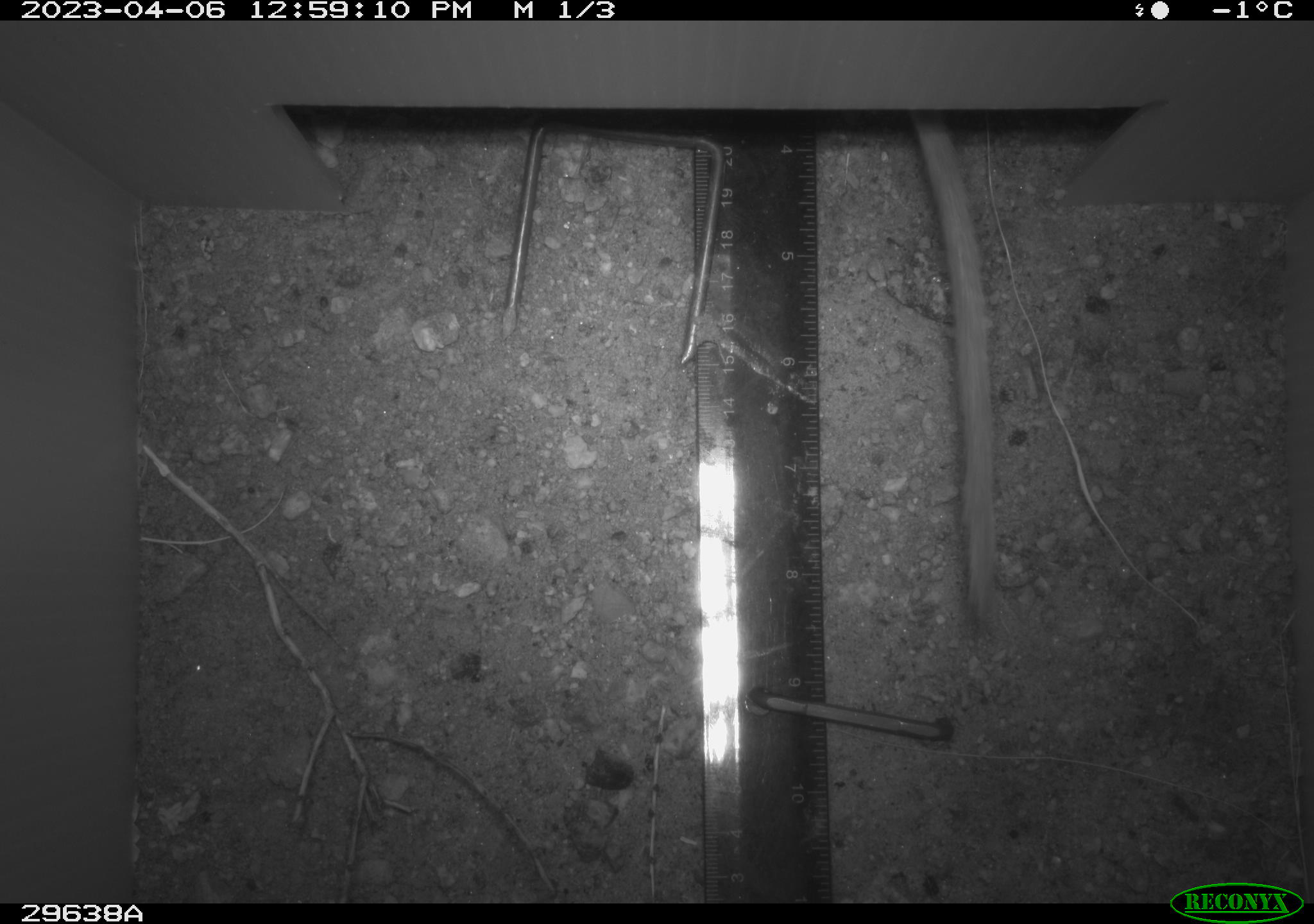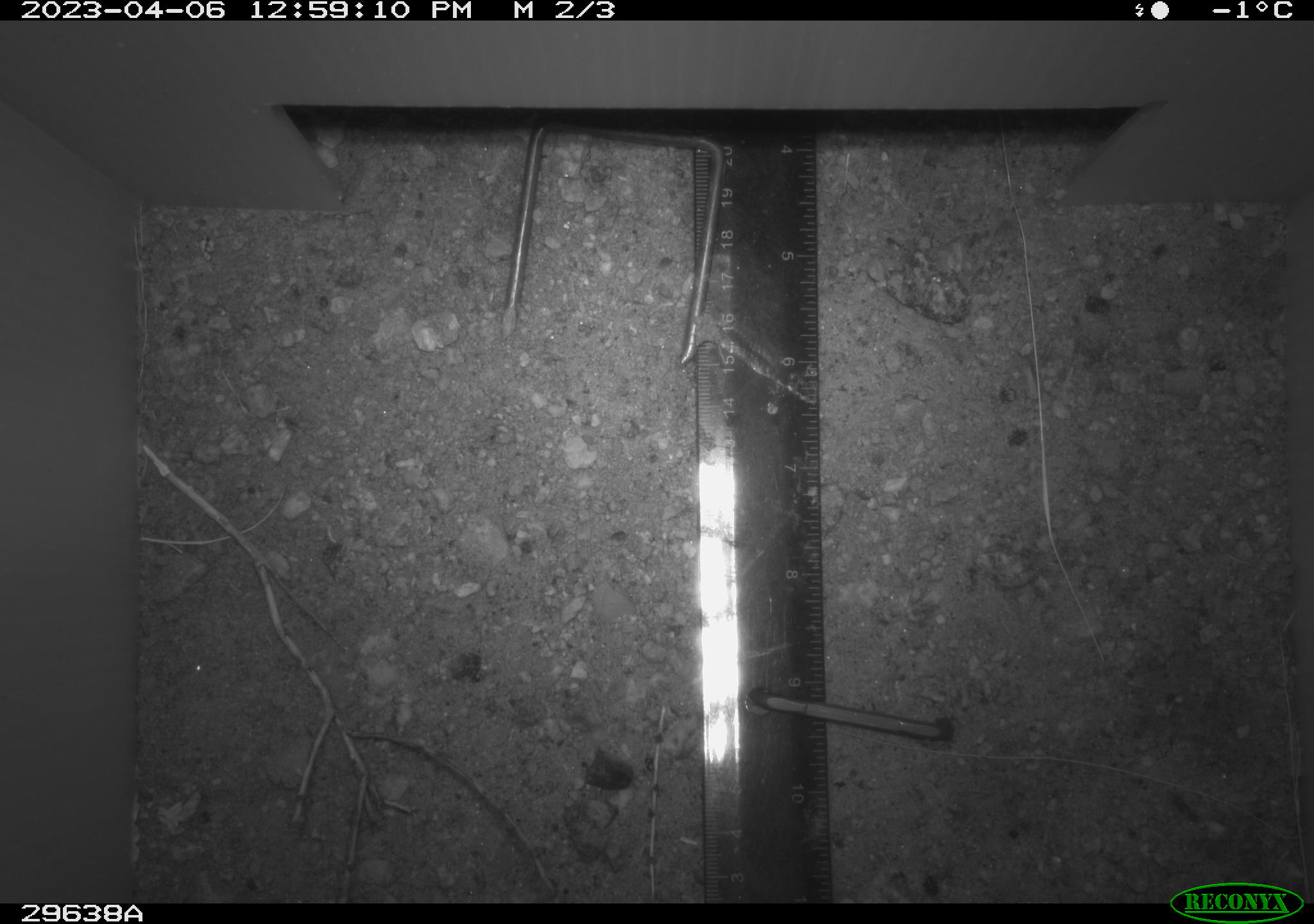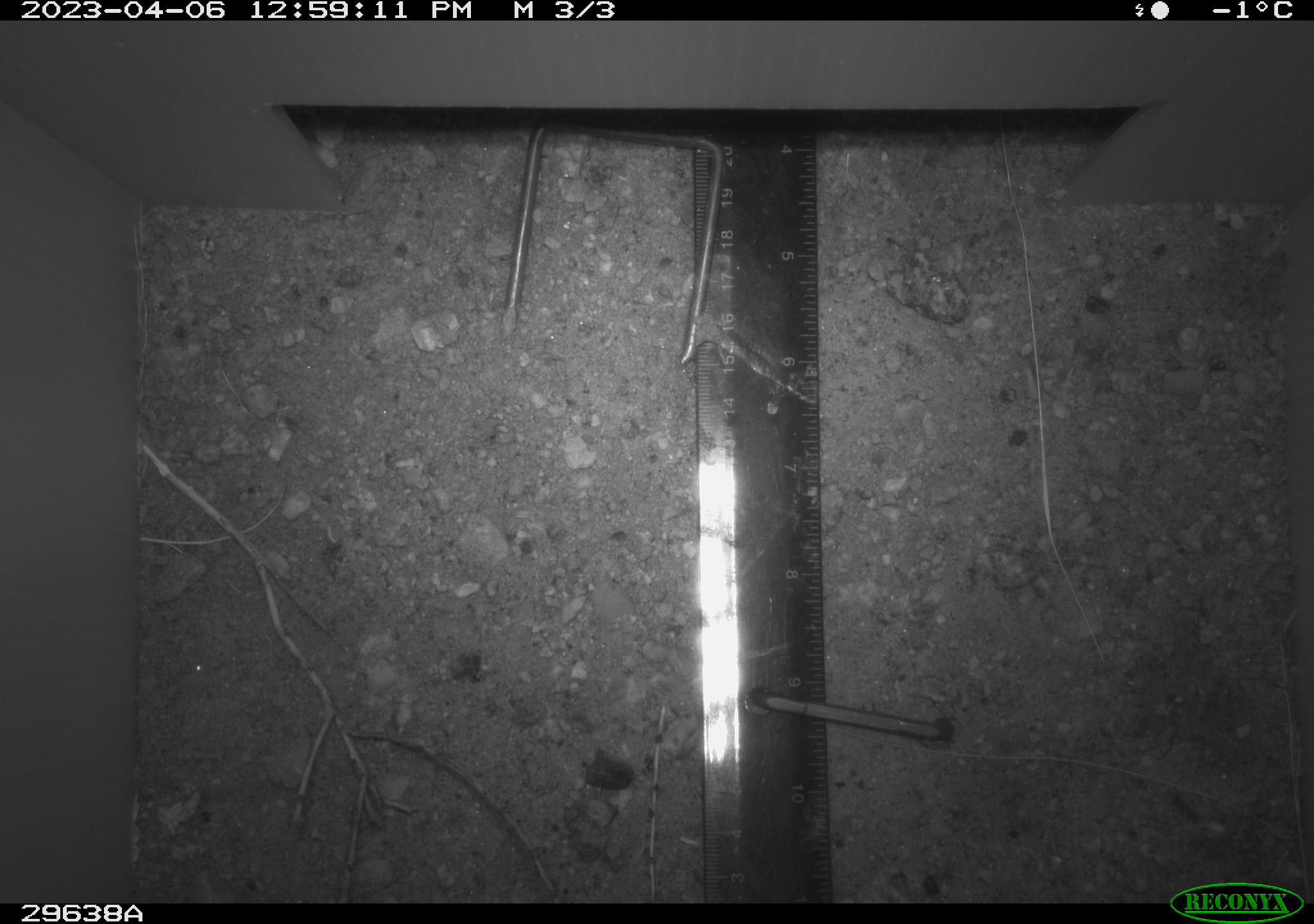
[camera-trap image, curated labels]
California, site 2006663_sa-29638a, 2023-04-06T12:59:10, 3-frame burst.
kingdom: Animalia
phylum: Chordata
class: Mammalia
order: Rodentia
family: Cricetidae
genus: Neotoma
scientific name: Neotoma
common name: pack rat or woodrat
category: neotoma species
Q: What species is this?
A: Neotoma species (pack rat or woodrat) (Neotoma).